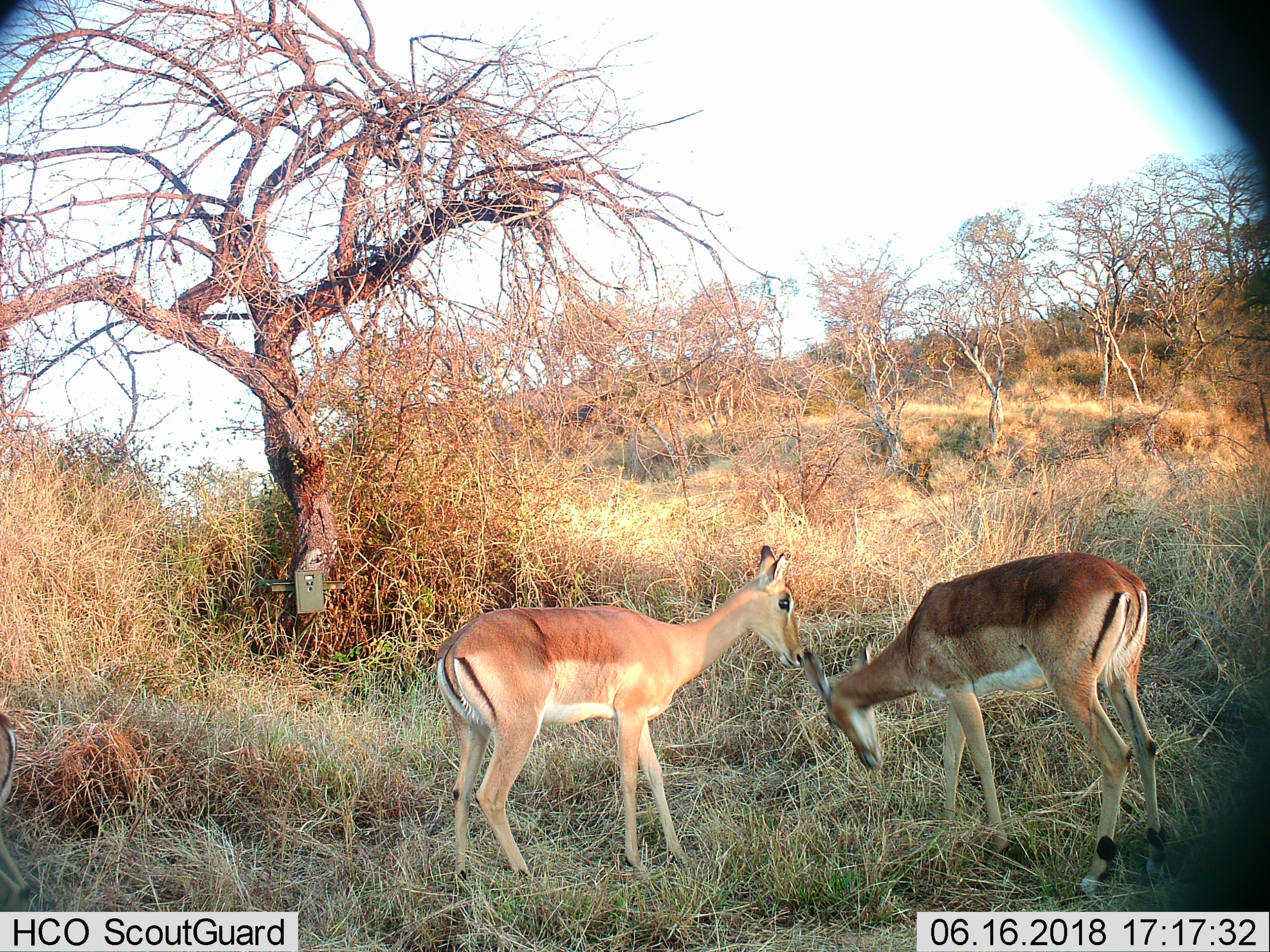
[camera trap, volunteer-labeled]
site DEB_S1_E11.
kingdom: Animalia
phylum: Chordata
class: Mammalia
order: Artiodactyla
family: Bovidae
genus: Aepyceros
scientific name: Aepyceros melampus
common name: impala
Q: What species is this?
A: Impala (Aepyceros melampus).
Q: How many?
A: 2.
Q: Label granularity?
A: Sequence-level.